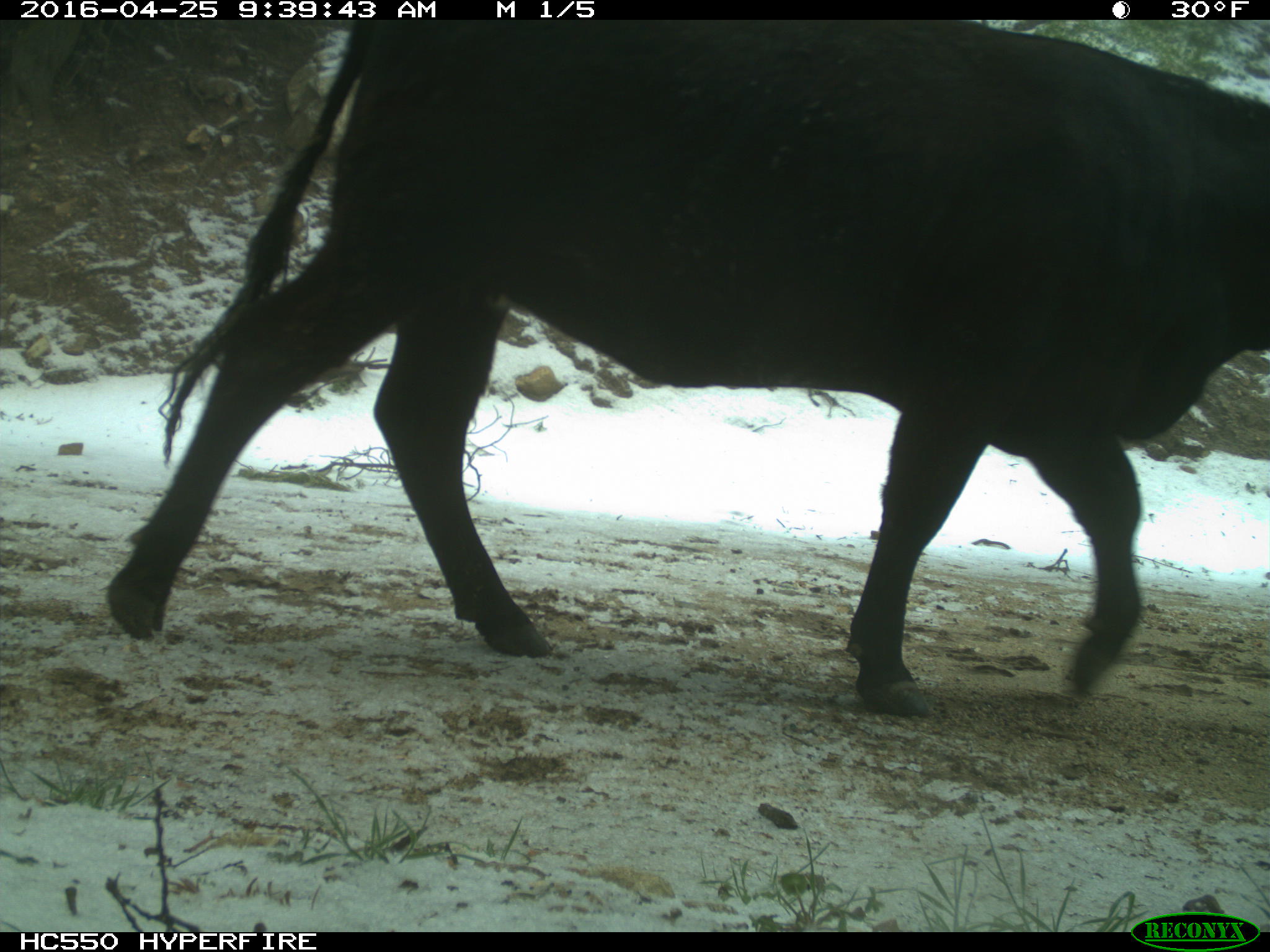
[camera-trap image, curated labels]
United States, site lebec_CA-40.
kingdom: Animalia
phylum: Chordata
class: Mammalia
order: Artiodactyla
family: Bovidae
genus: Bos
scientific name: Bos taurus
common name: domestic cow